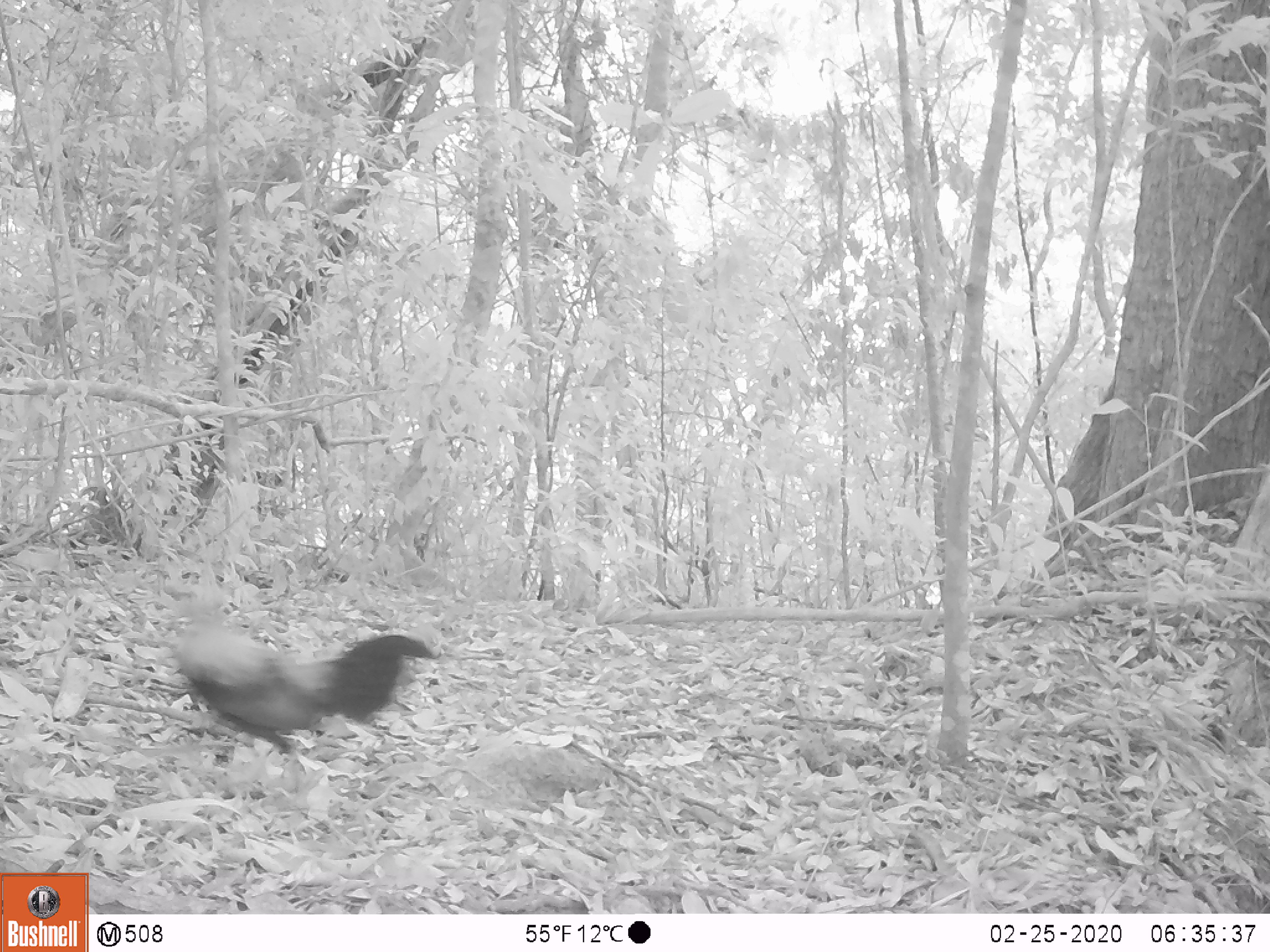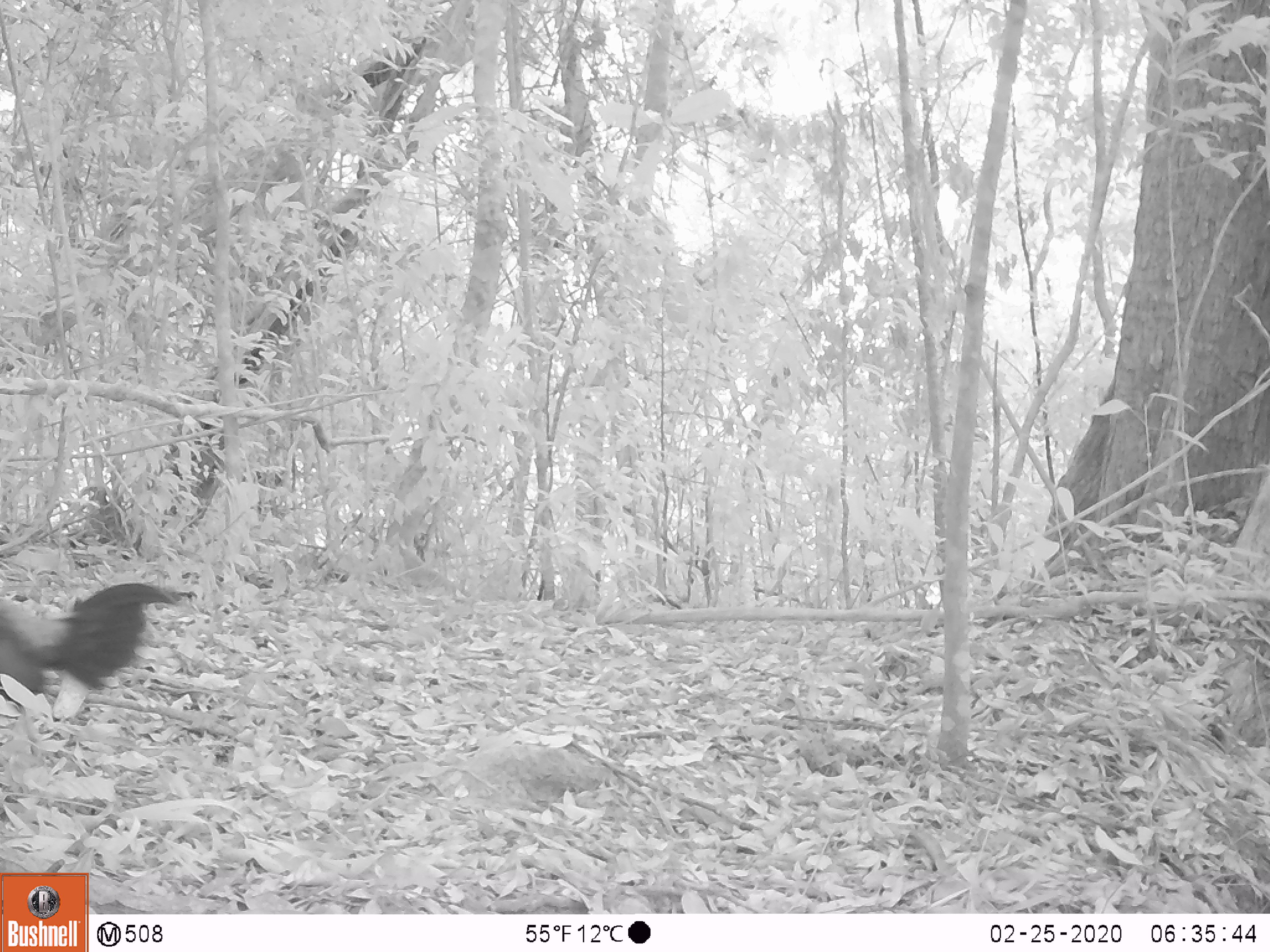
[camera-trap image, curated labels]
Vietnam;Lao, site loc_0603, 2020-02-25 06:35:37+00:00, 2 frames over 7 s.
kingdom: Animalia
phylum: Chordata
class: Aves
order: Galliformes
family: Phasianidae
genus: Gallus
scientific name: Gallus gallus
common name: red junglefowl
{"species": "red junglefowl (Gallus gallus)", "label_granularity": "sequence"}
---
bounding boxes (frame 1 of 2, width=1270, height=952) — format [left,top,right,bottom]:
red junglefowl: [175,620,438,753]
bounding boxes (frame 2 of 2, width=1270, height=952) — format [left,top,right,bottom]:
red junglefowl: [0,582,182,695]